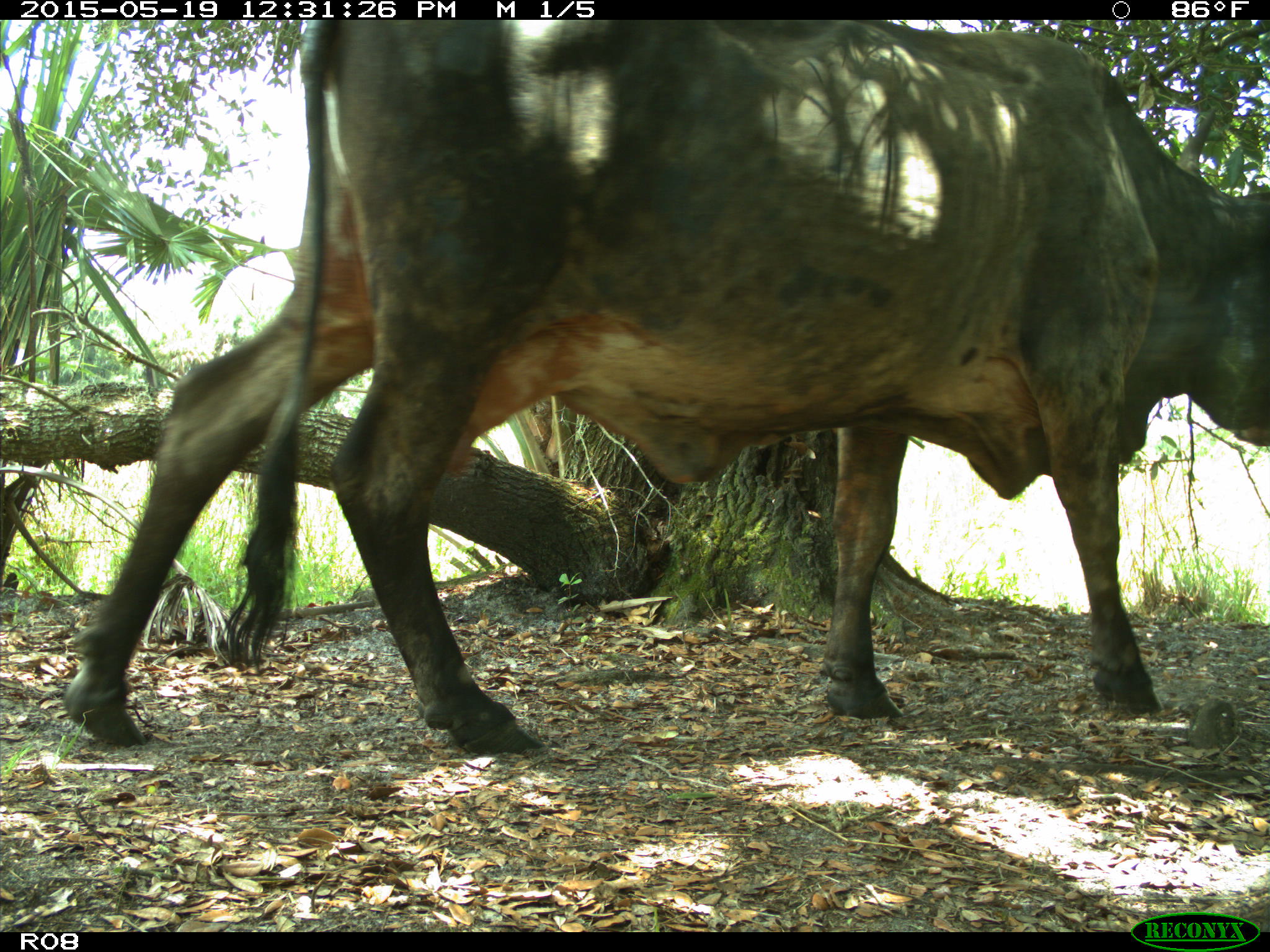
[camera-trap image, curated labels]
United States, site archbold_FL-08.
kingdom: Animalia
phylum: Chordata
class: Mammalia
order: Artiodactyla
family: Bovidae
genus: Bos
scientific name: Bos taurus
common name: domestic cow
Bos taurus (domestic cow).